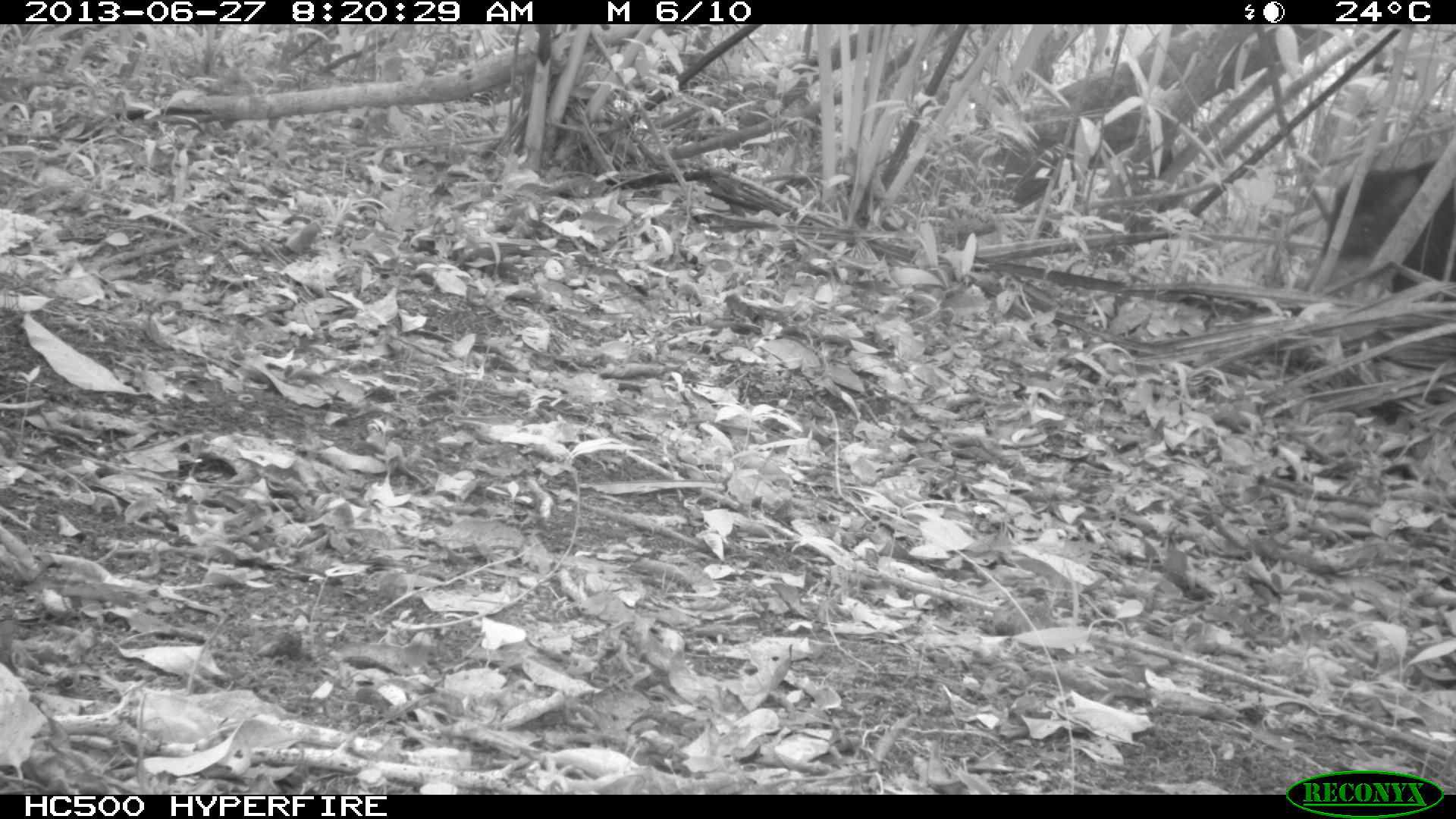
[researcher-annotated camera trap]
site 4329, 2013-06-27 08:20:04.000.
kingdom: Animalia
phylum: Chordata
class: Mammalia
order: Artiodactyla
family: Tayassuidae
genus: Tayassu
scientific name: Tayassu pecari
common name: white-lipped peccary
Tayassu pecari (white-lipped peccary), count 3.